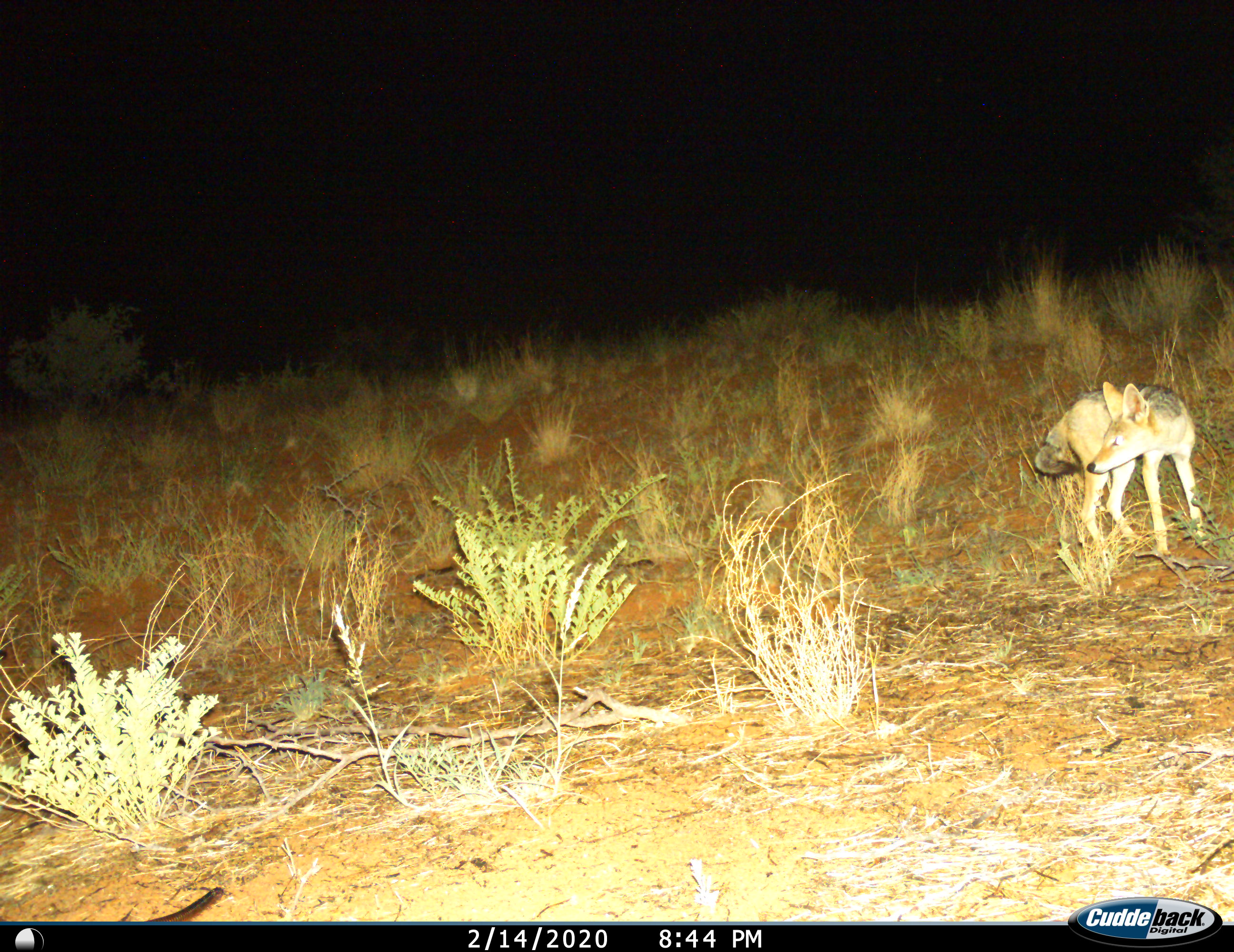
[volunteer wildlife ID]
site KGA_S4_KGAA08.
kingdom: Animalia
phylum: Chordata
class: Mammalia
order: Carnivora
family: Canidae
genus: Lupulella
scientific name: Lupulella mesomelas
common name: black-backed jackal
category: jackalblackbacked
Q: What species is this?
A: Jackalblackbacked (black-backed jackal) (Lupulella mesomelas).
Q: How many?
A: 1.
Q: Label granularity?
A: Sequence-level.